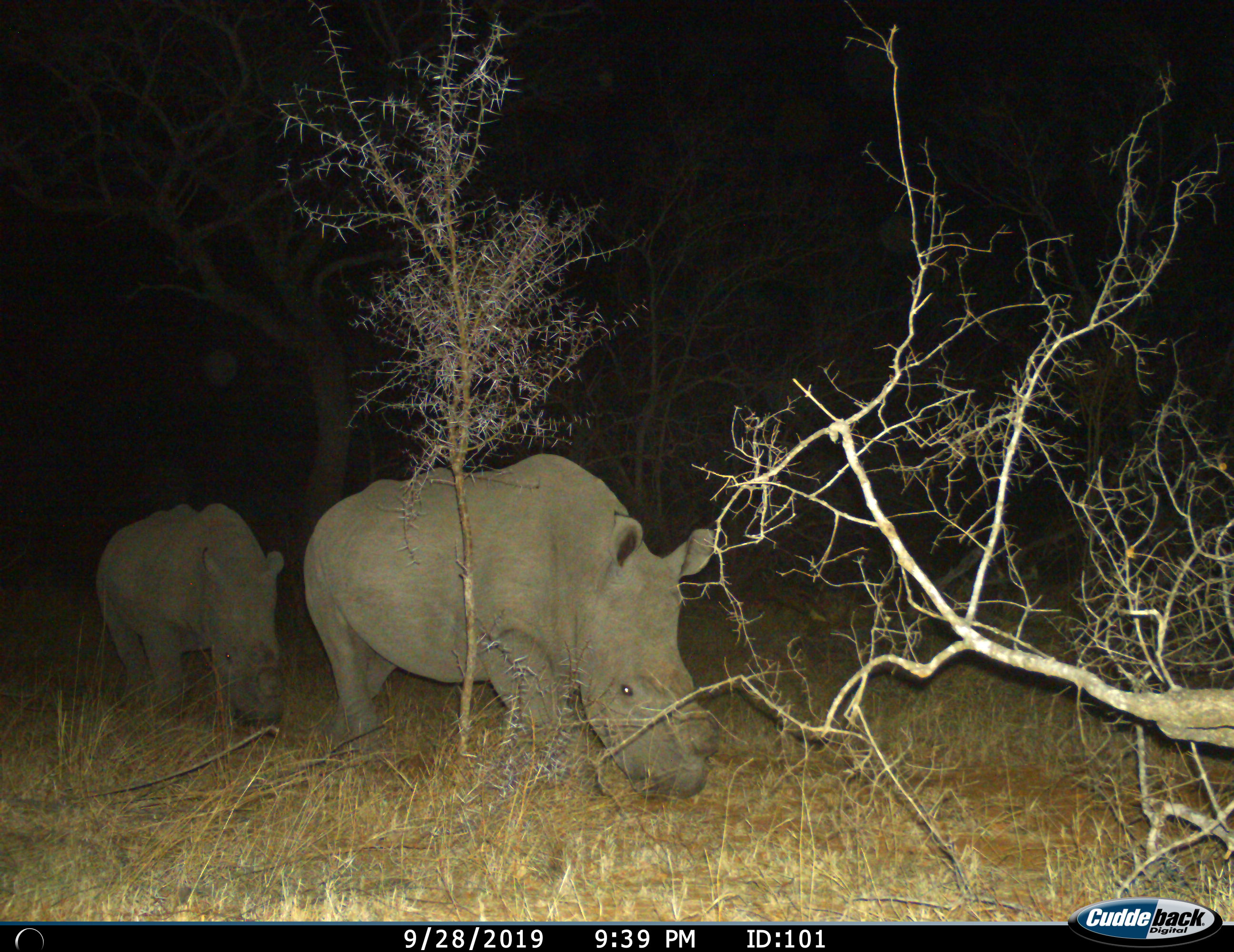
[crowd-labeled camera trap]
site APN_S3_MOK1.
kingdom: Animalia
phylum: Chordata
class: Mammalia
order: Perissodactyla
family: Rhinocerotidae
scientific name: Rhinocerotidae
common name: unknown rhinoceros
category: rhinocerosunknown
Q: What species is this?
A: Rhinocerosunknown (unknown rhinoceros) (Rhinocerotidae).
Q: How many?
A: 2.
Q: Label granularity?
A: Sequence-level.